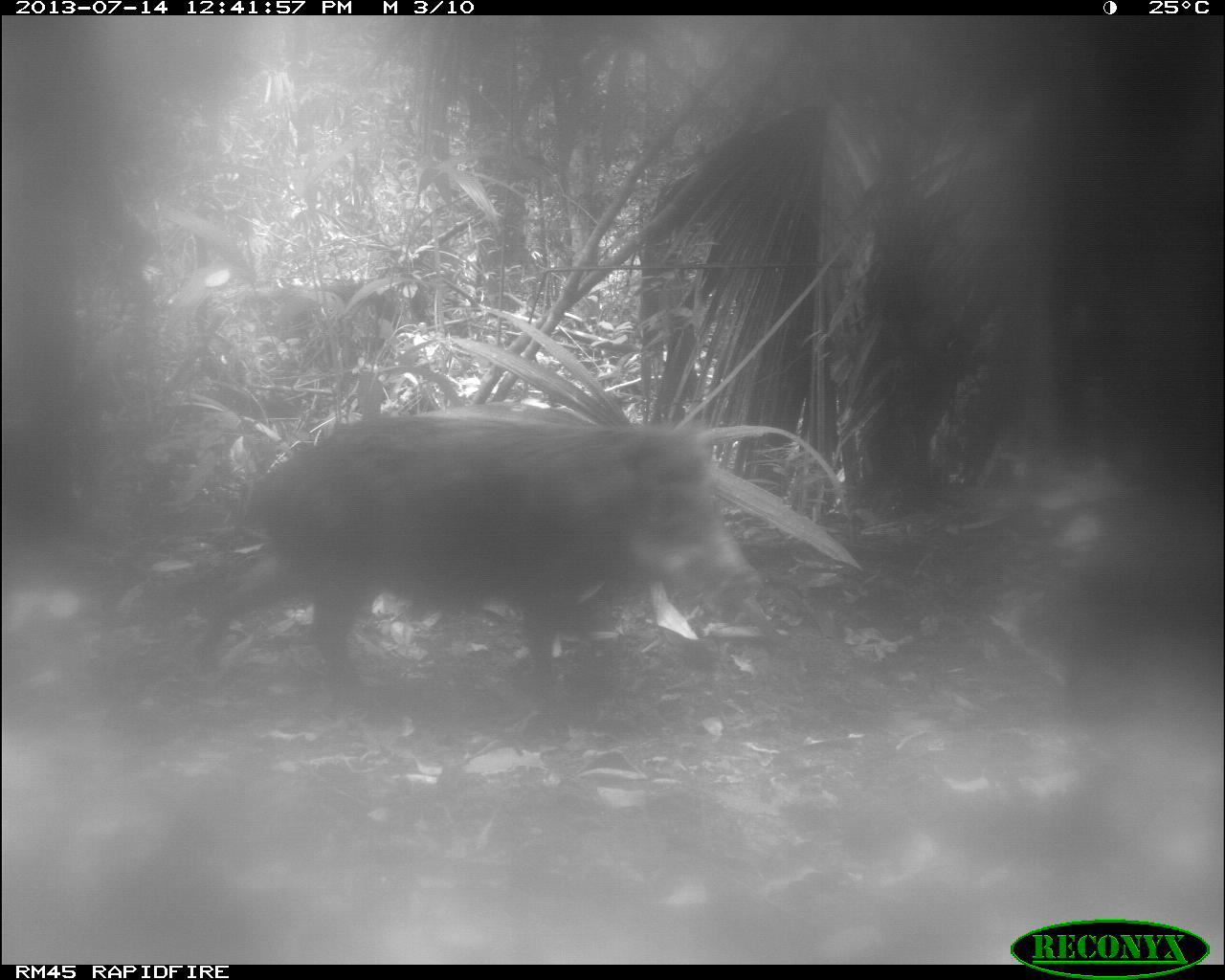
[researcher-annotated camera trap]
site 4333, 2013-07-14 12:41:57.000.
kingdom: Animalia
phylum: Chordata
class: Mammalia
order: Artiodactyla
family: Tayassuidae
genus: Tayassu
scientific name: Tayassu pecari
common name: white-lipped peccary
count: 2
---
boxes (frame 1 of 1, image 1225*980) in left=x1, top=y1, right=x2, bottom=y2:
tayassu pecari: left=188, top=410, right=767, bottom=740